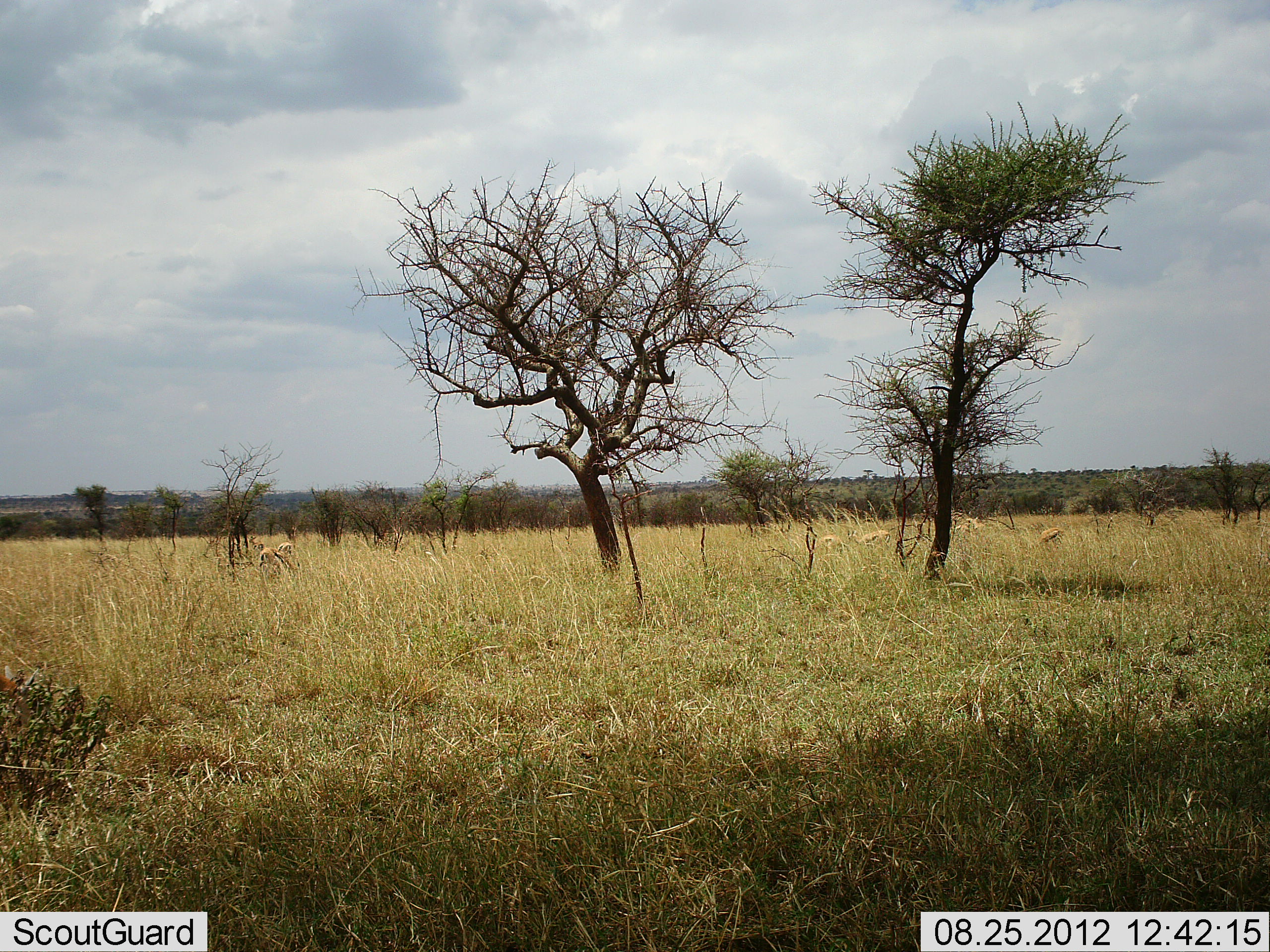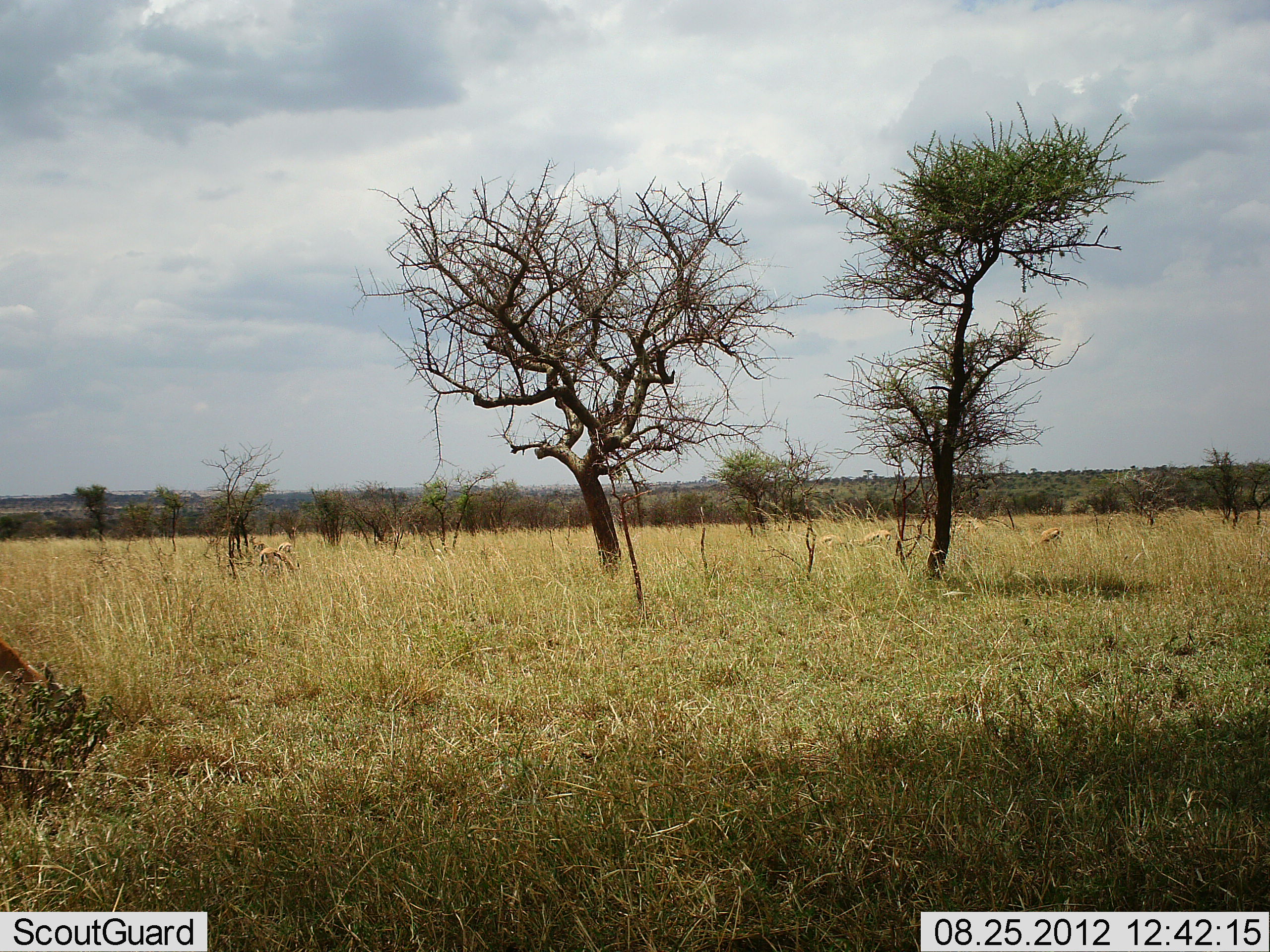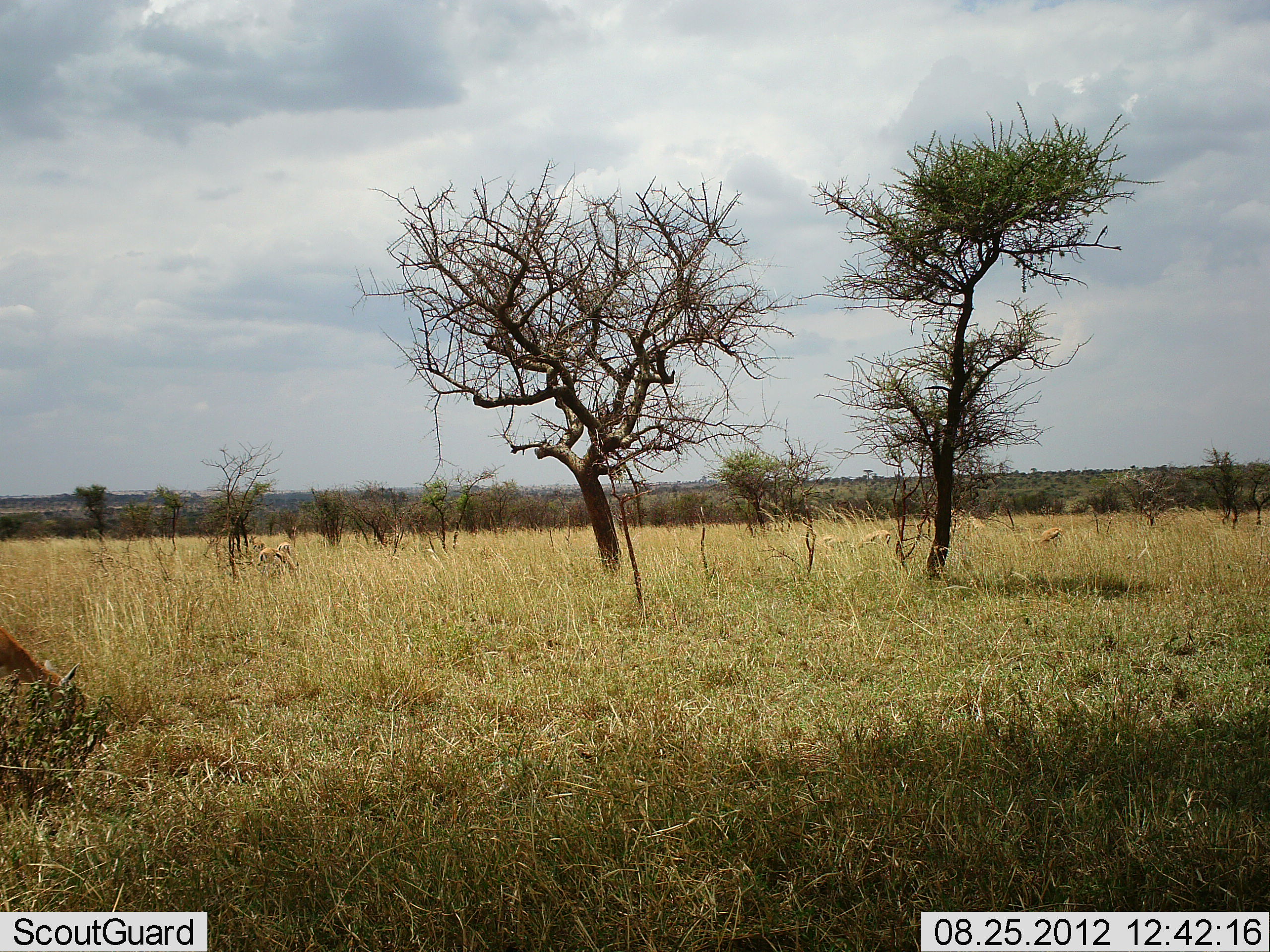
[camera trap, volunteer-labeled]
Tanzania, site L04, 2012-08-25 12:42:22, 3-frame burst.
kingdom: Animalia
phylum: Chordata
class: Mammalia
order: Artiodactyla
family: Bovidae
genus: Eudorcas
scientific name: Eudorcas thomsonii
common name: thomson's gazelle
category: gazellethomsons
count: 6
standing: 29%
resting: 0%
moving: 0%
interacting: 0%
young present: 0%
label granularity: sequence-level